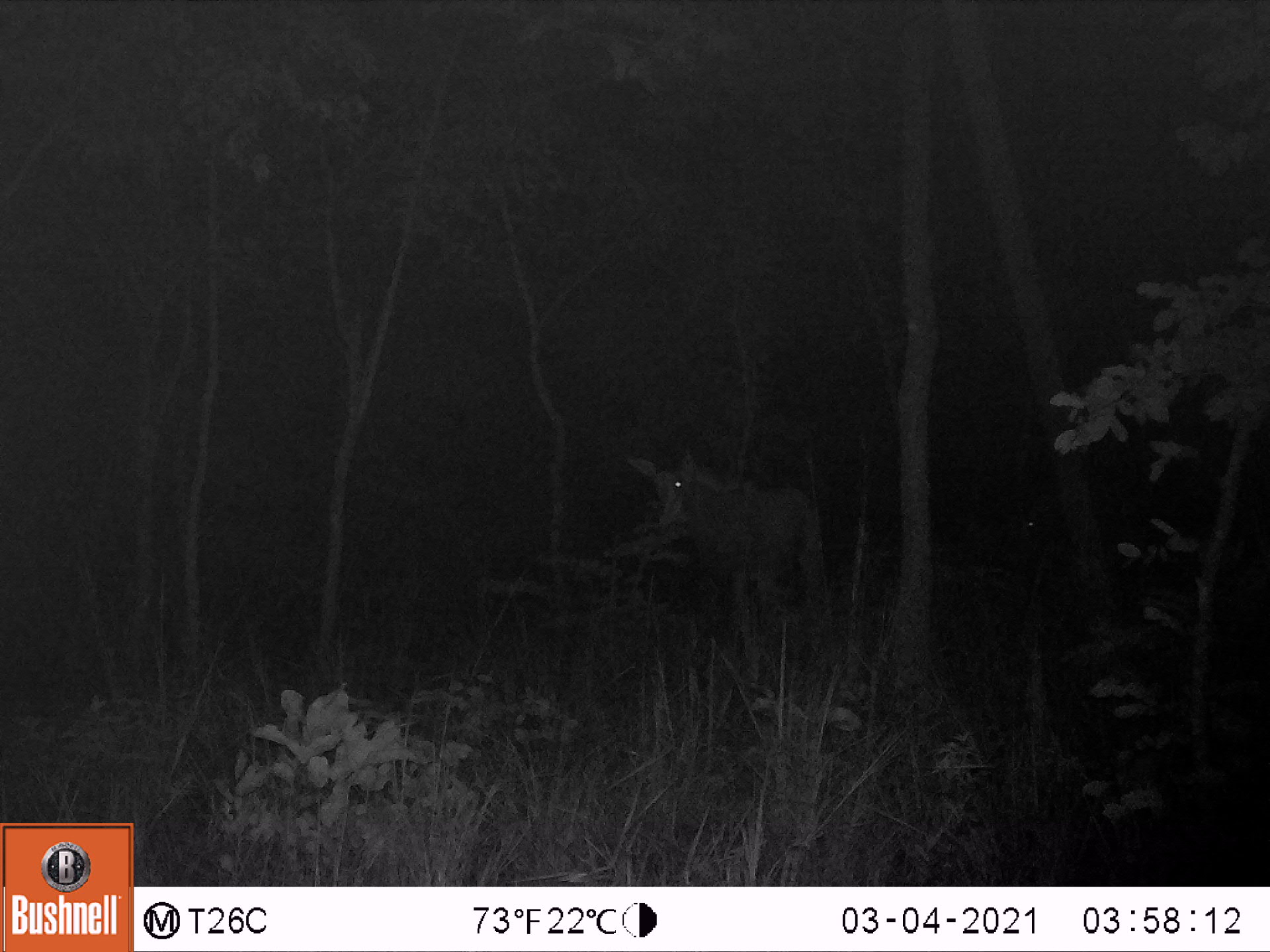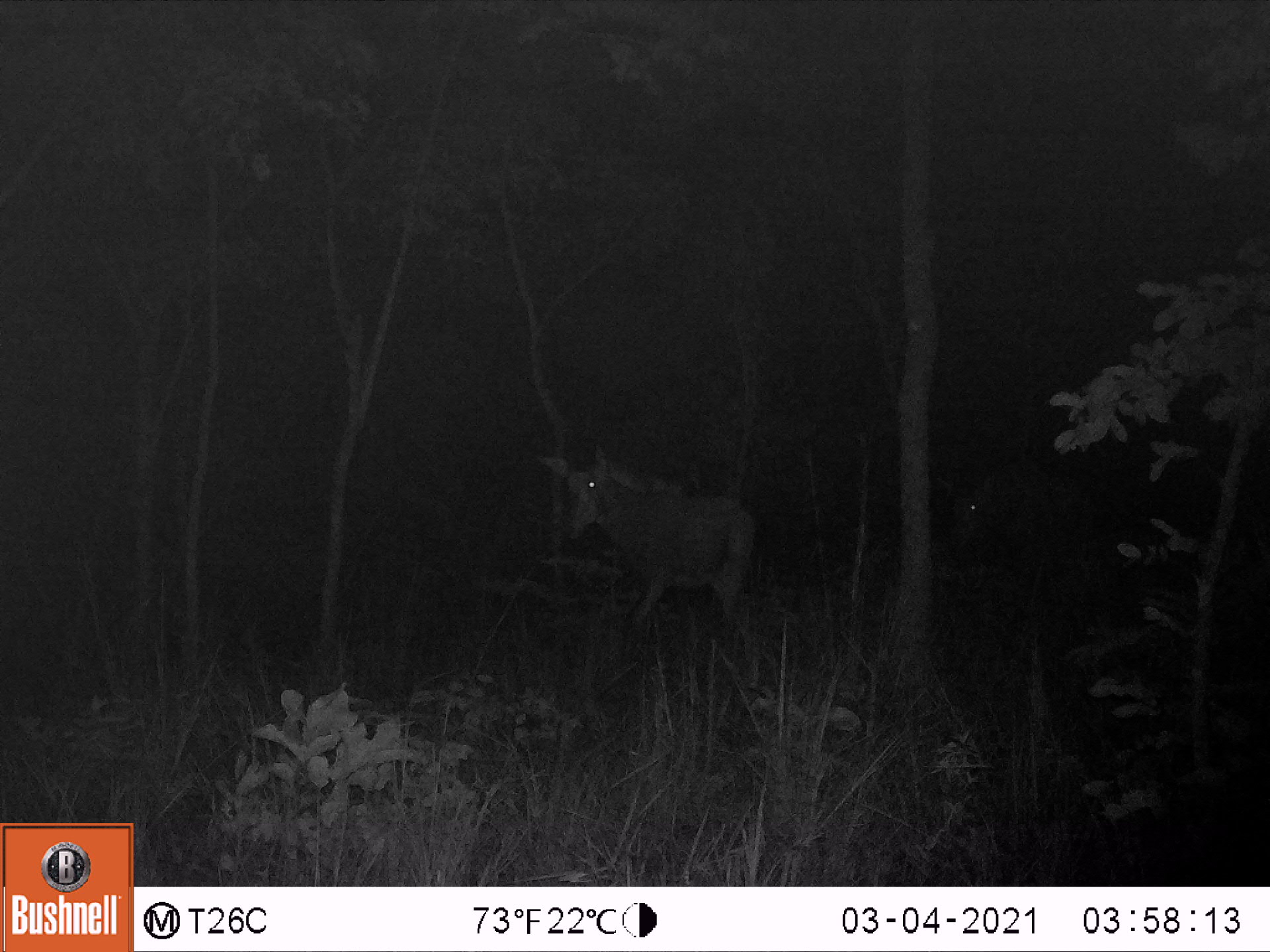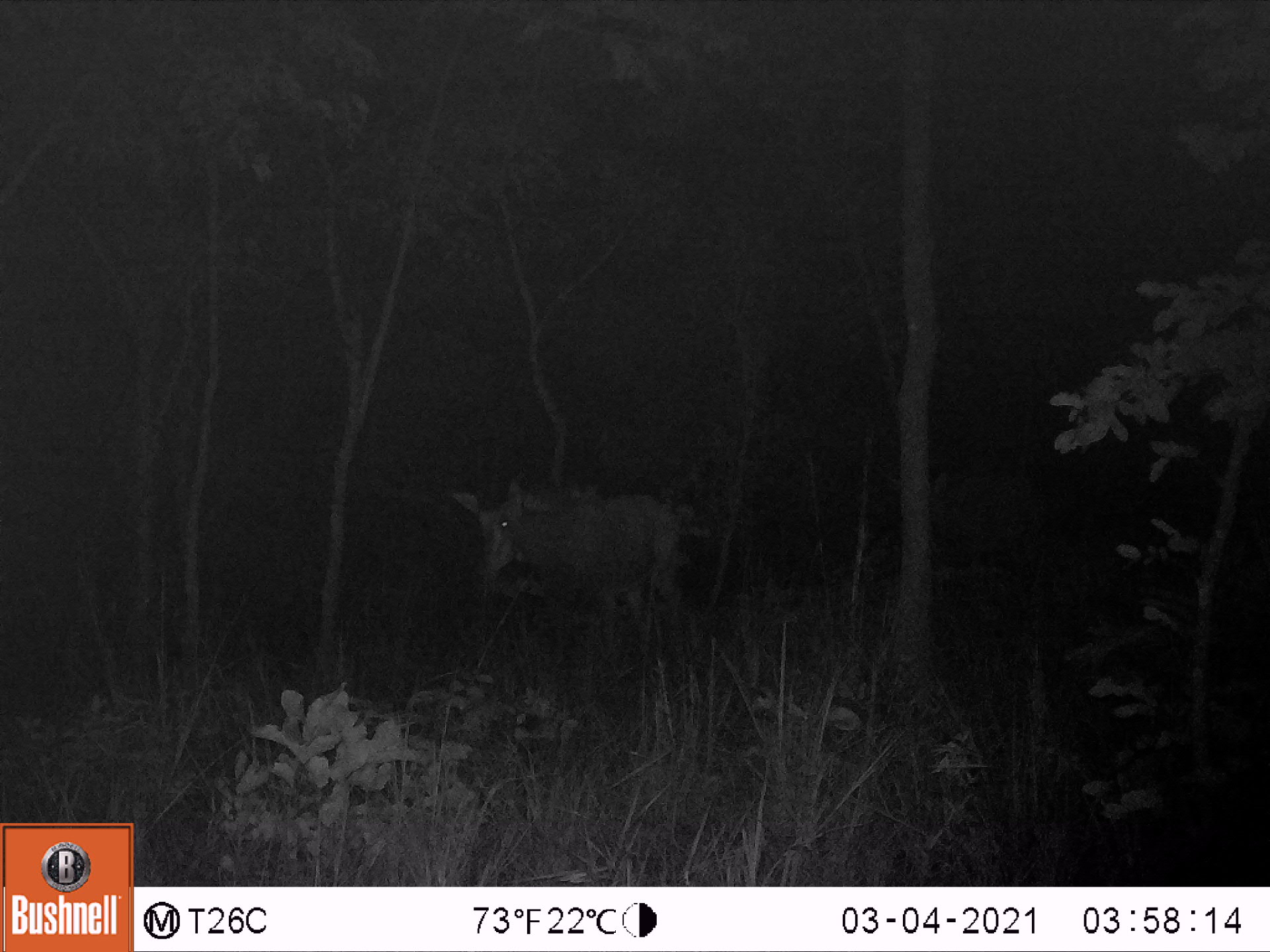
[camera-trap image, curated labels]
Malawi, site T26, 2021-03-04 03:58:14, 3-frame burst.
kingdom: Animalia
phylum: Chordata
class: Mammalia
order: Artiodactyla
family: Bovidae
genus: Hippotragus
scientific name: Hippotragus niger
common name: sable antelope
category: sable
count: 1